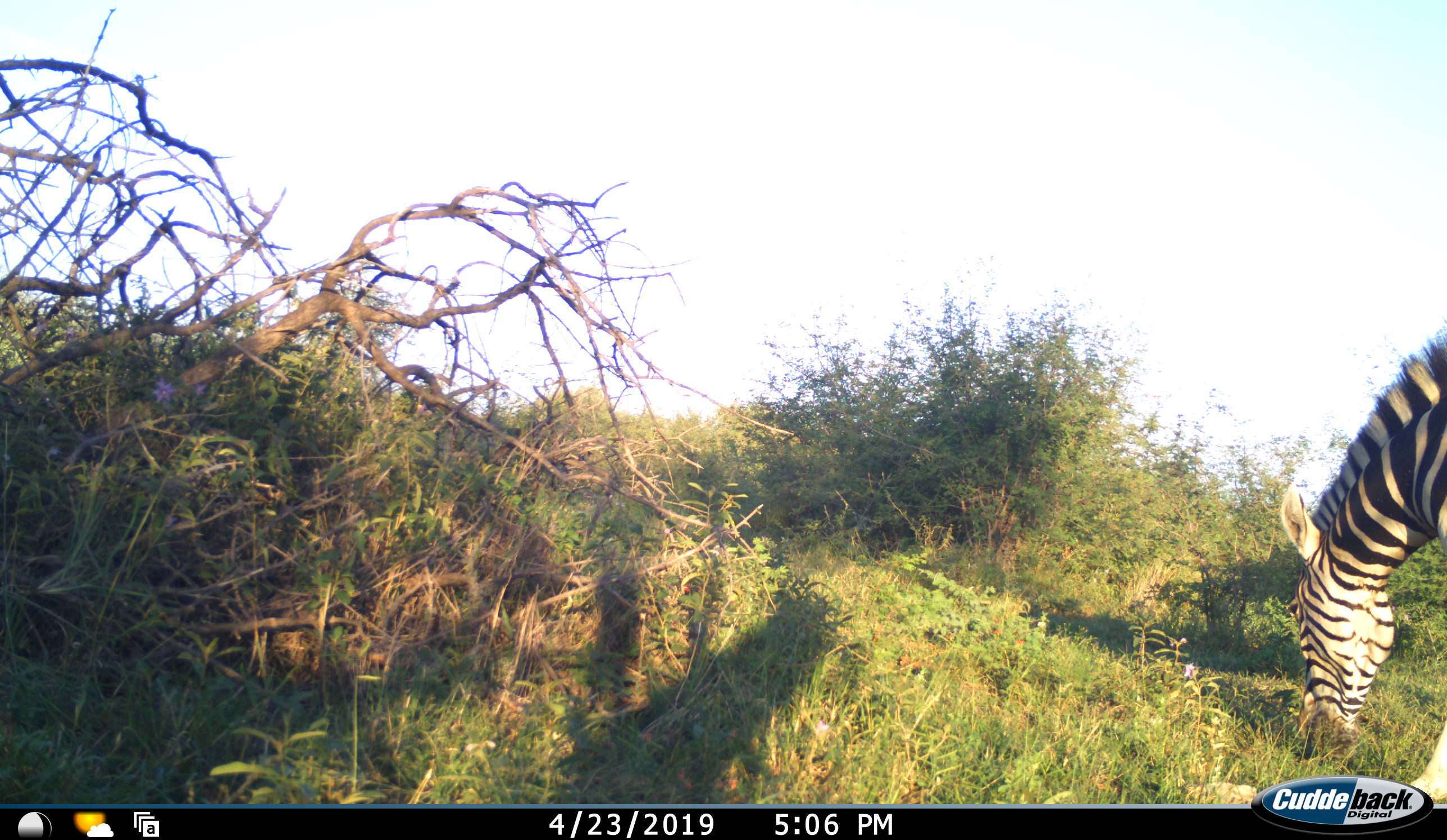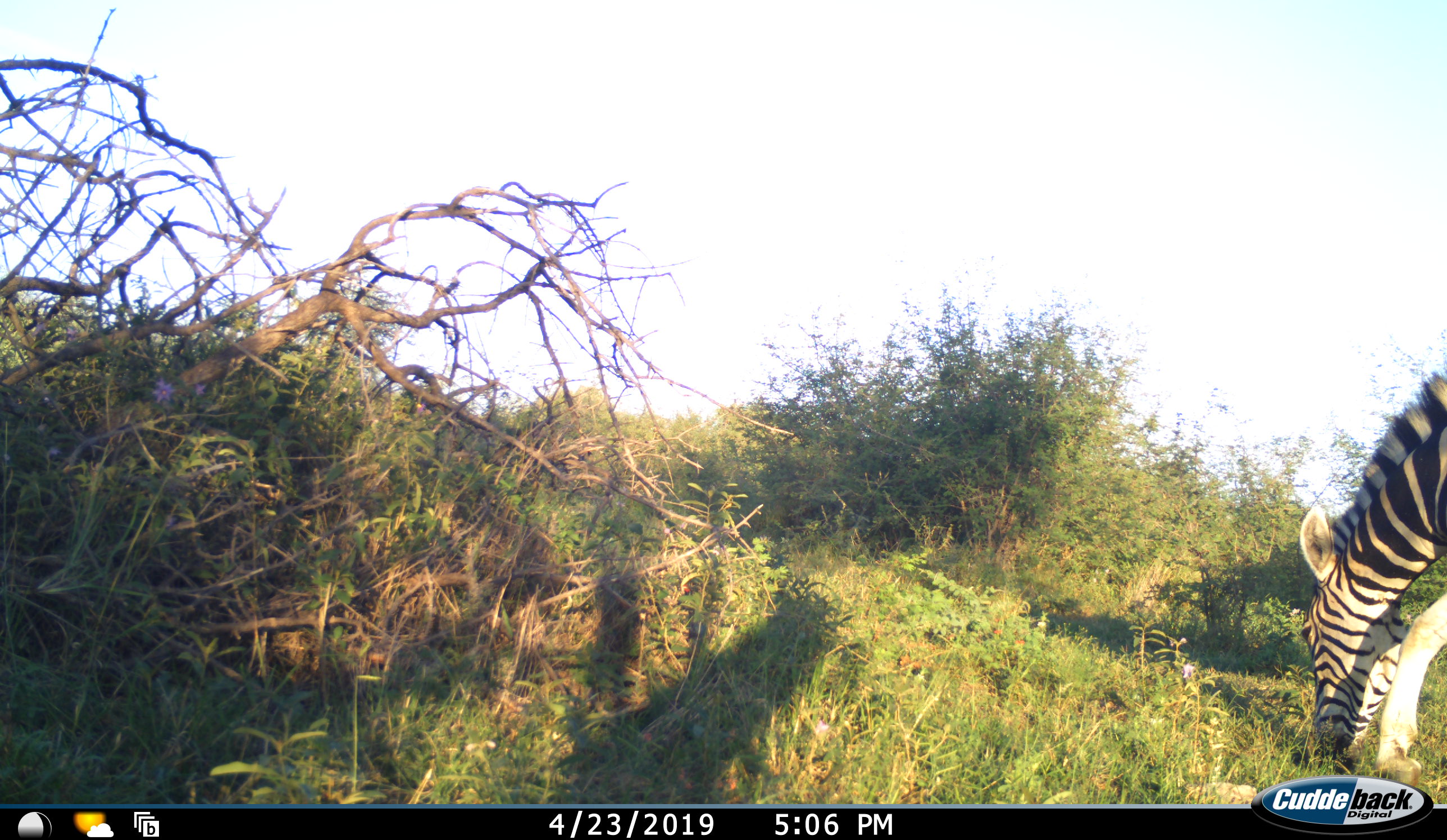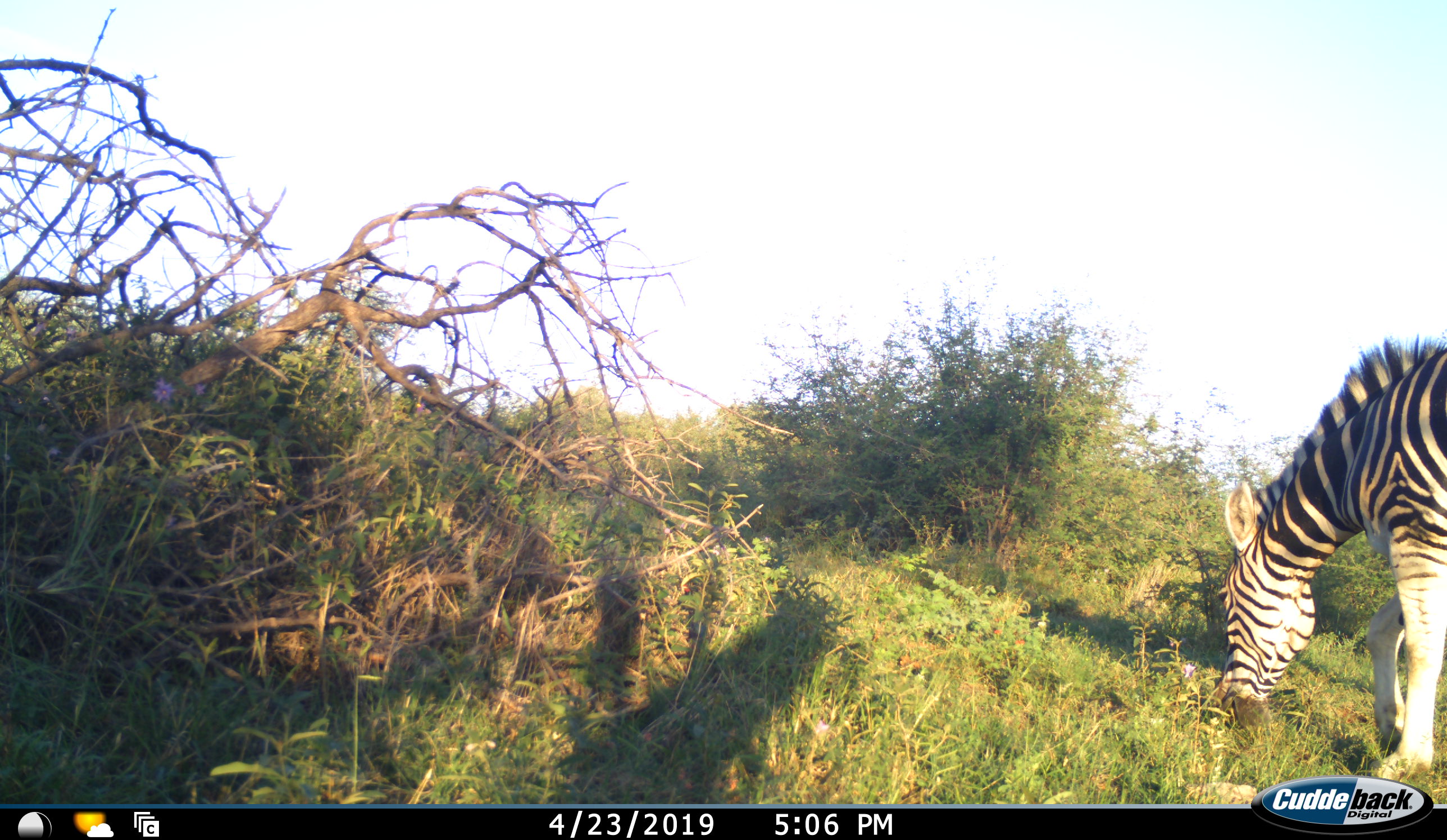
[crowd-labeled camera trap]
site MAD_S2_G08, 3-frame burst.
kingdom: Animalia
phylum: Chordata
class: Mammalia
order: Perissodactyla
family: Equidae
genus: Equus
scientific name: Equus quagga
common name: plains zebra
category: zebraplains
Zebraplains (plains zebra) (Equus quagga), count 1. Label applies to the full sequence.